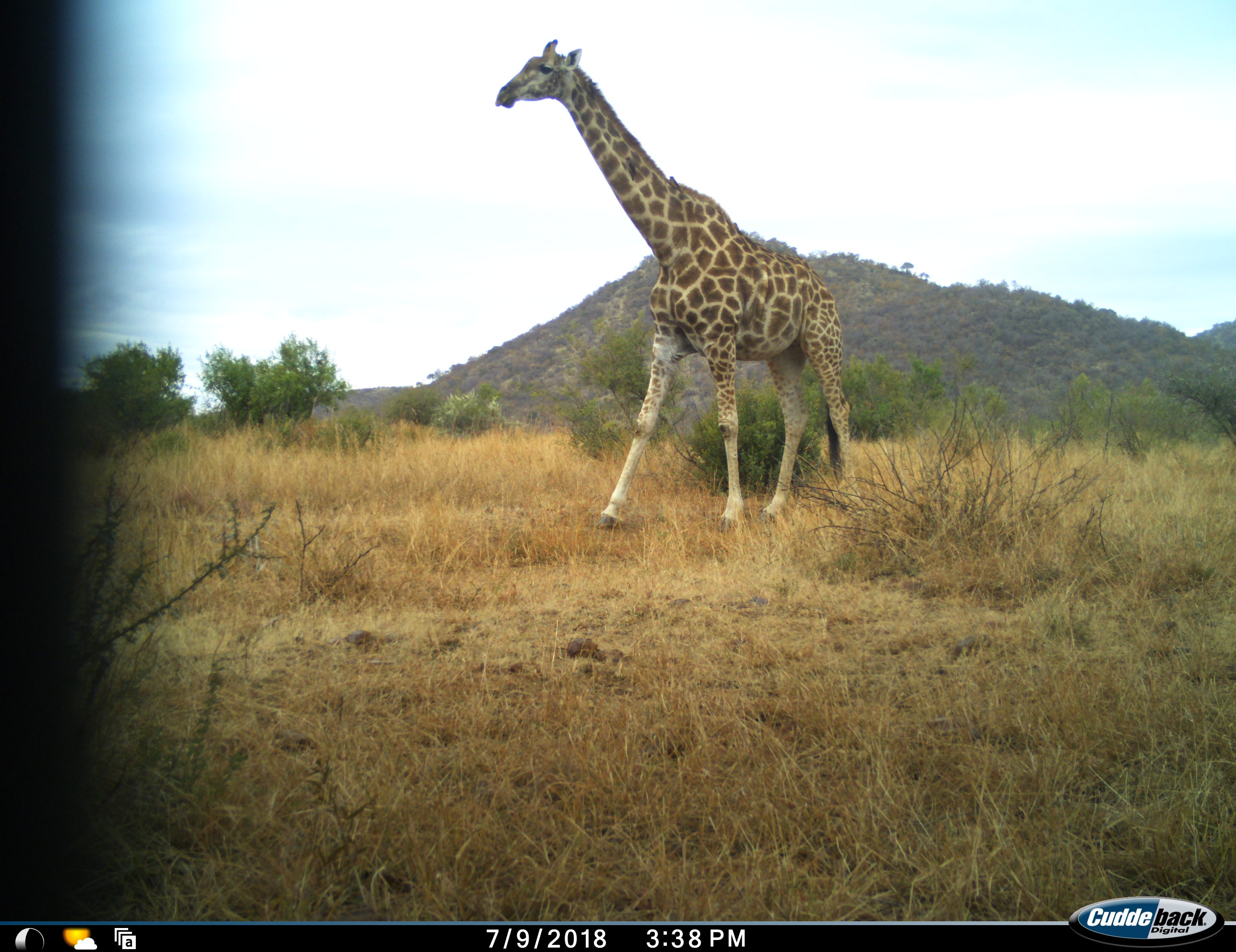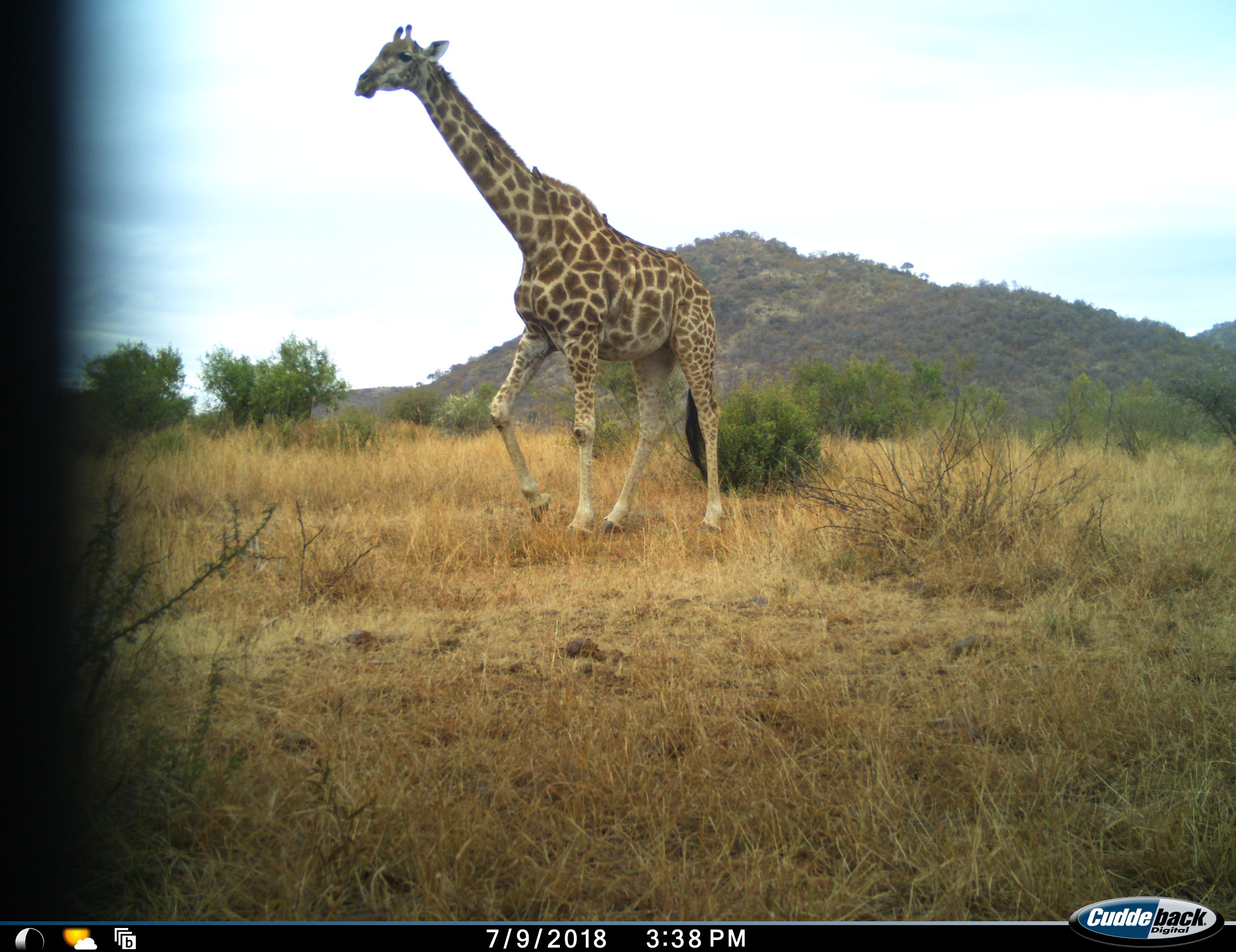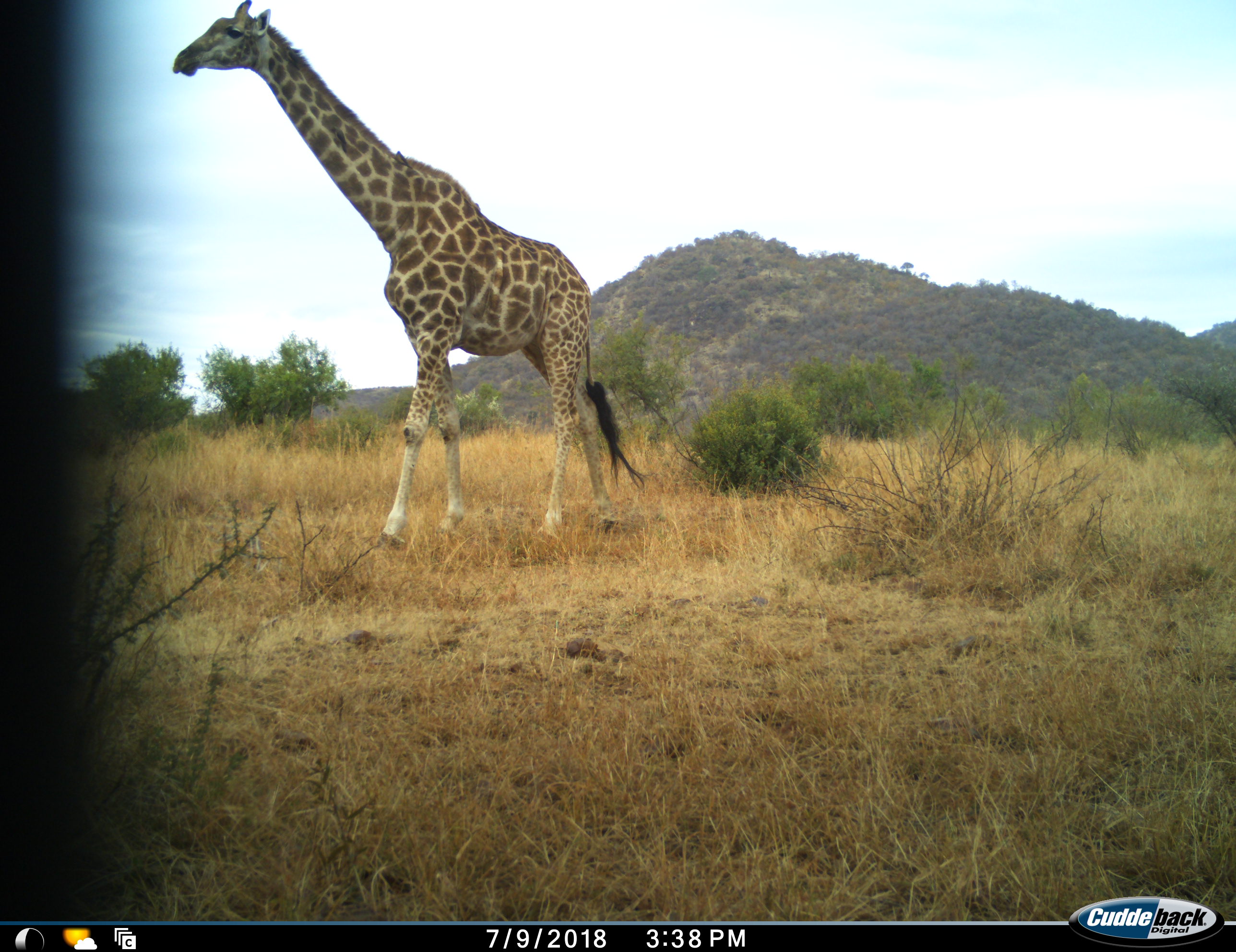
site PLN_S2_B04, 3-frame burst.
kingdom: Animalia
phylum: Chordata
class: Mammalia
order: Artiodactyla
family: Giraffidae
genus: Giraffa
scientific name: Giraffa camelopardalis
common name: giraffe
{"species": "giraffe (Giraffa camelopardalis)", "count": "1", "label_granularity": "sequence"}